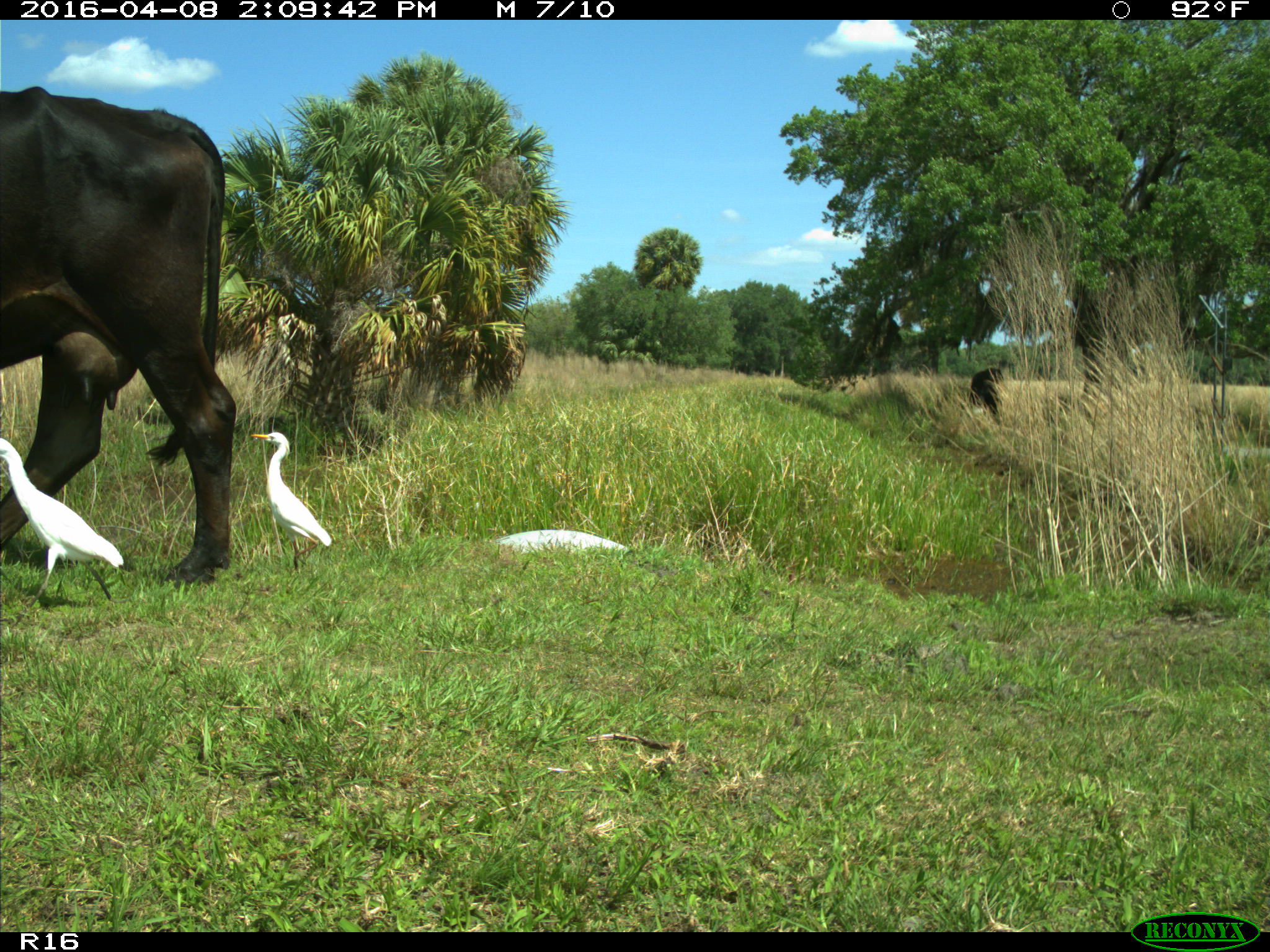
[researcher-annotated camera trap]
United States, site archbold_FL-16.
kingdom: Animalia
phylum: Chordata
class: Mammalia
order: Artiodactyla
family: Bovidae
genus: Bos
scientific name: Bos taurus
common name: domestic cow